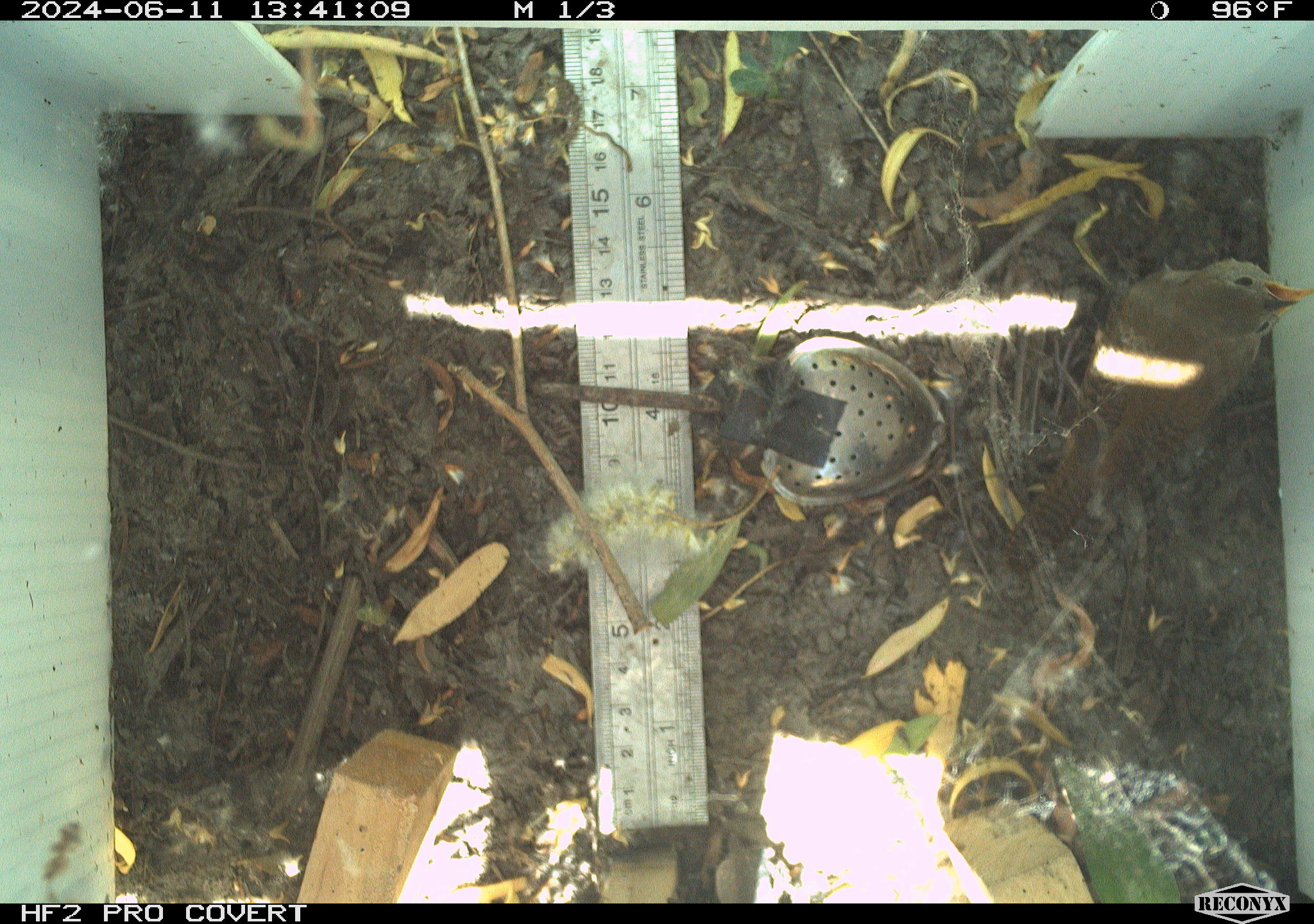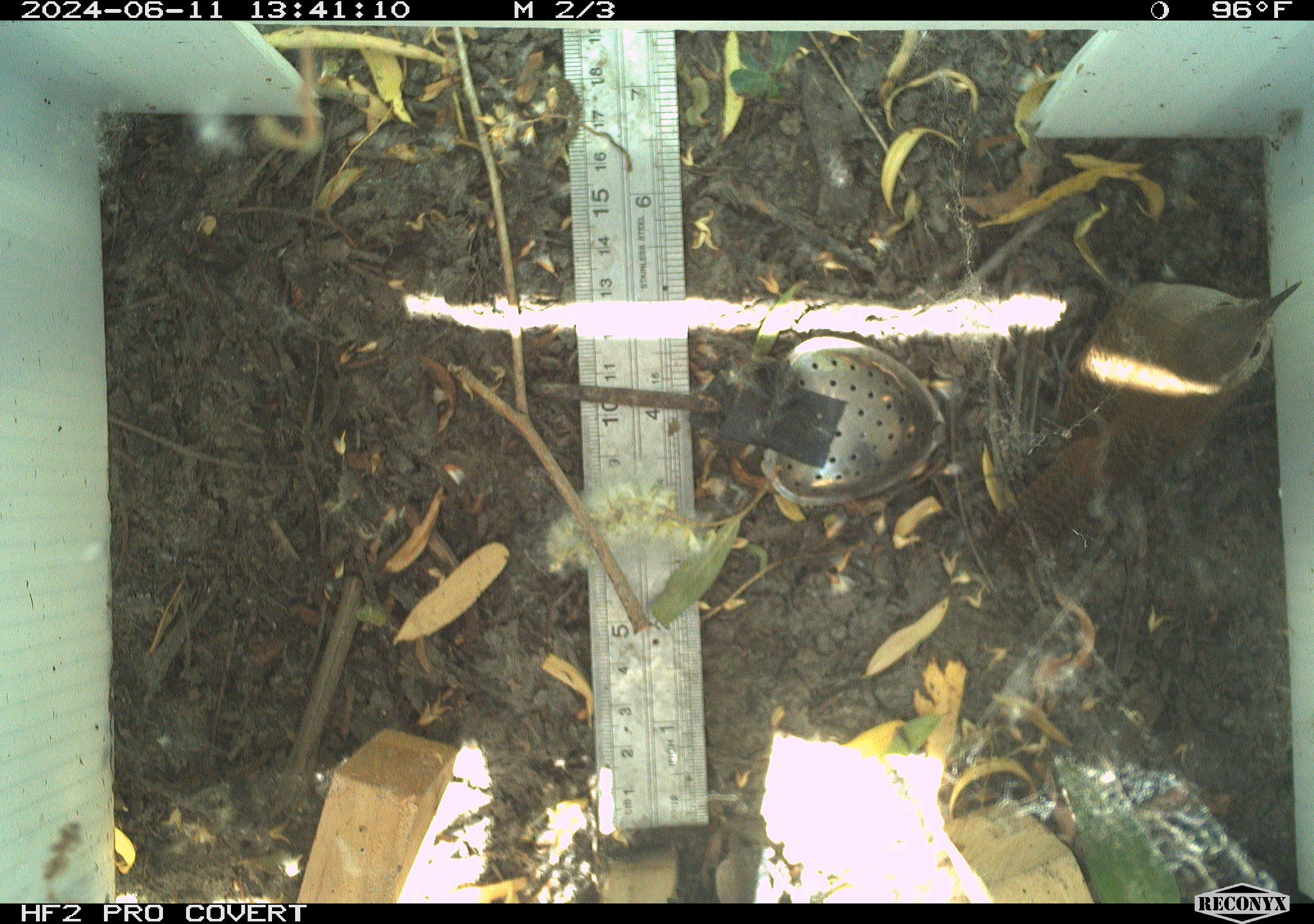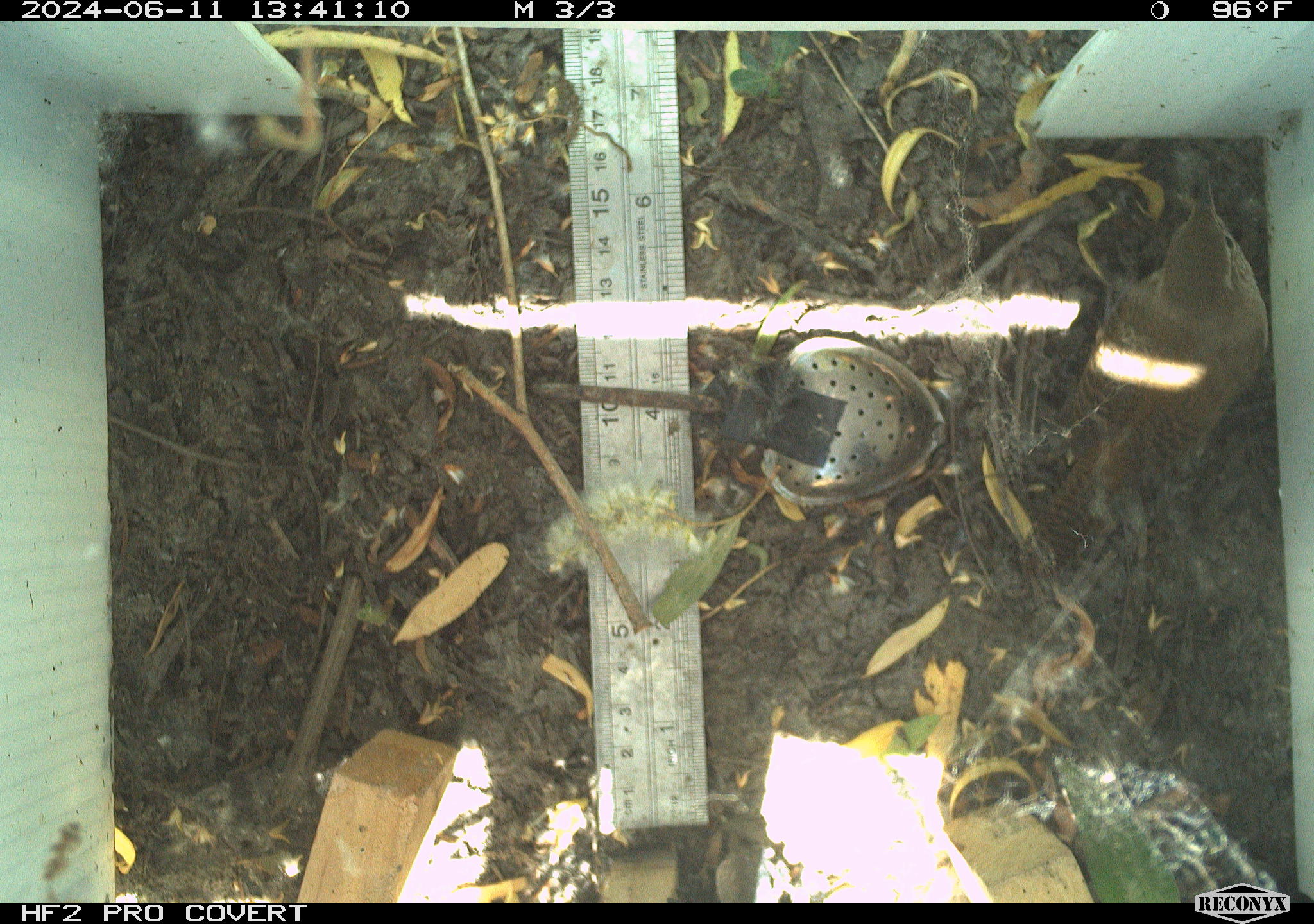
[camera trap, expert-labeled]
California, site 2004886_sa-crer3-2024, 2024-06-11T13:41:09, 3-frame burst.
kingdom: Animalia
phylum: Chordata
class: Aves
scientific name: Aves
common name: bird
Bird (Aves).